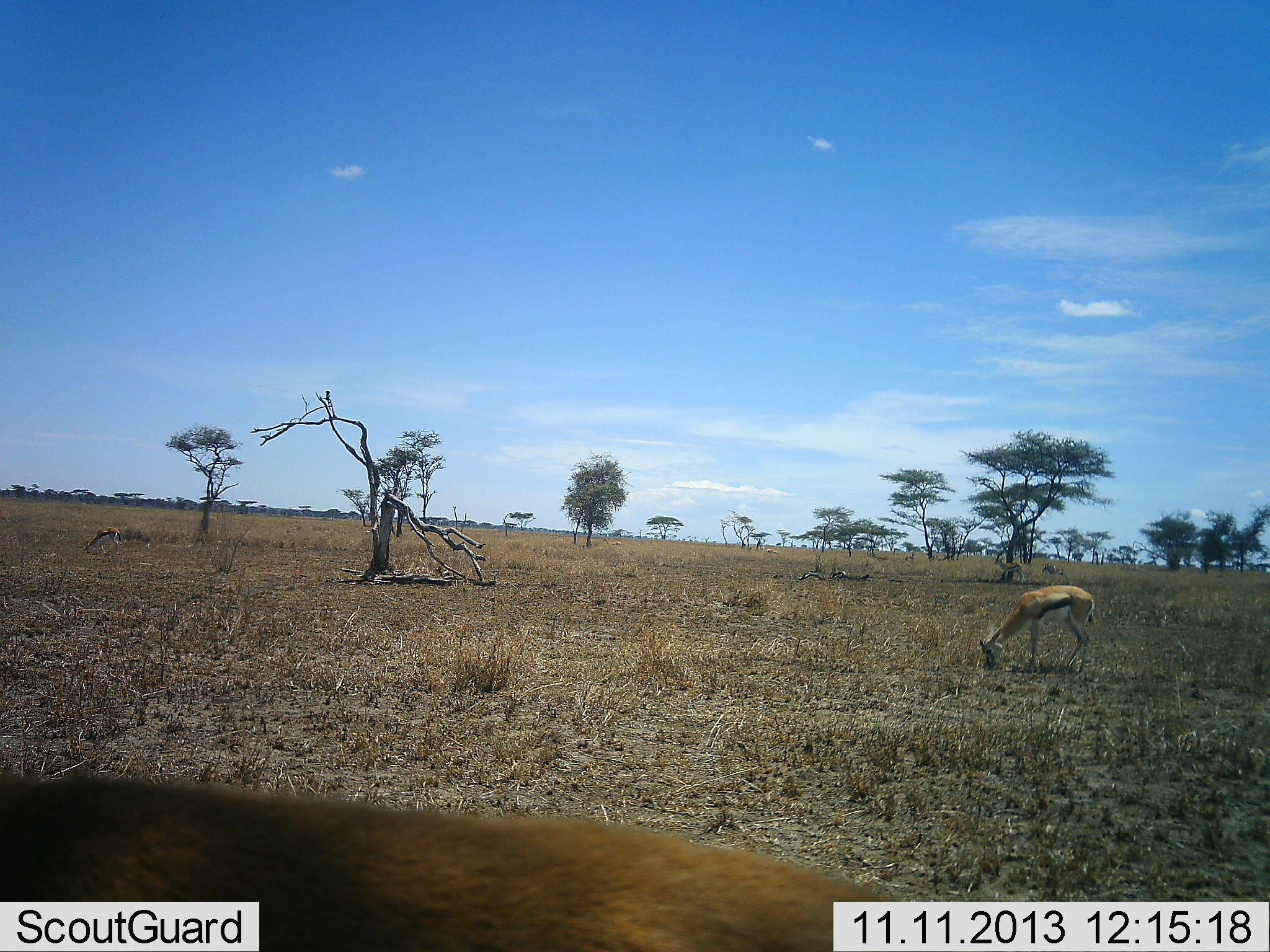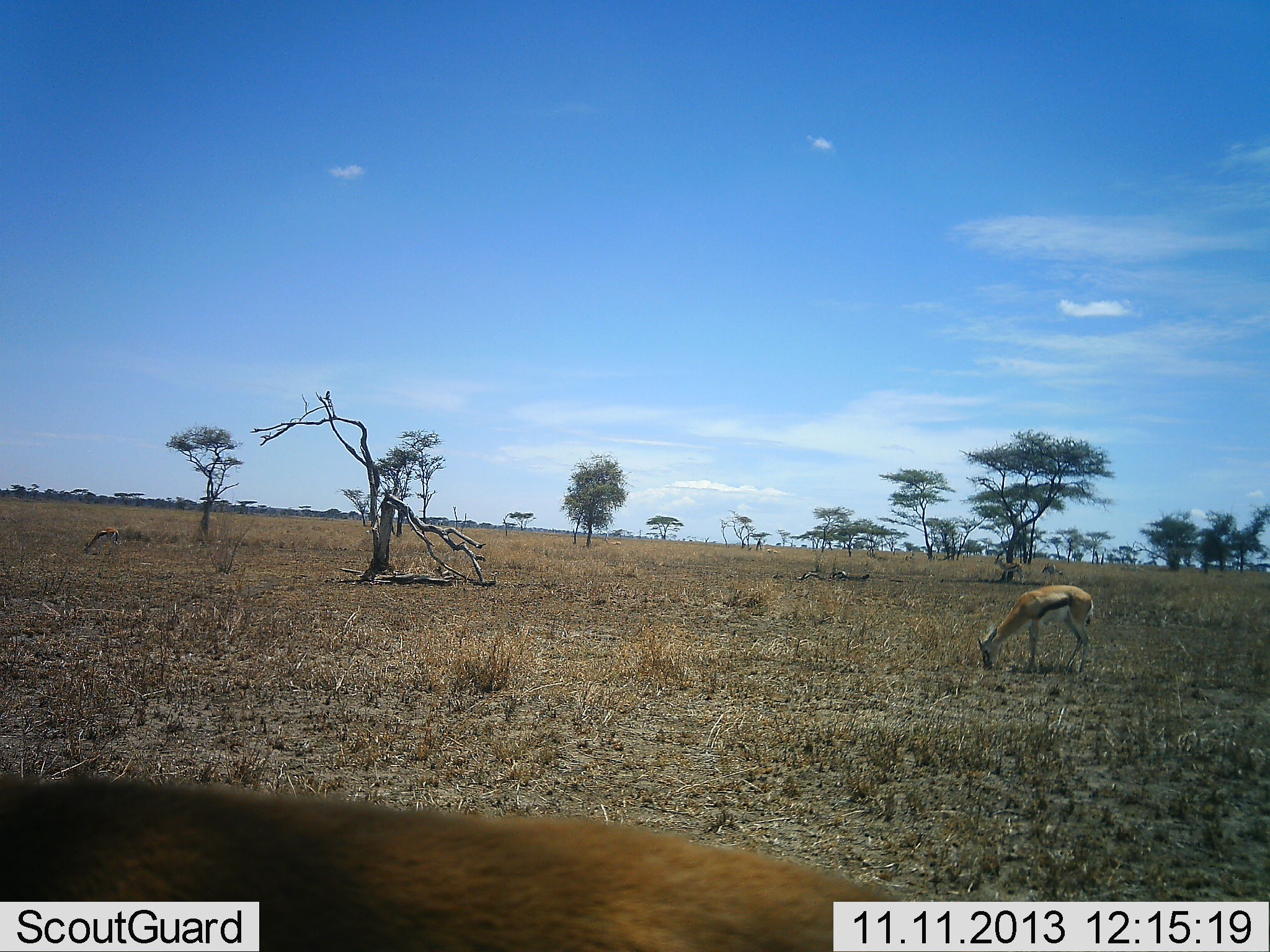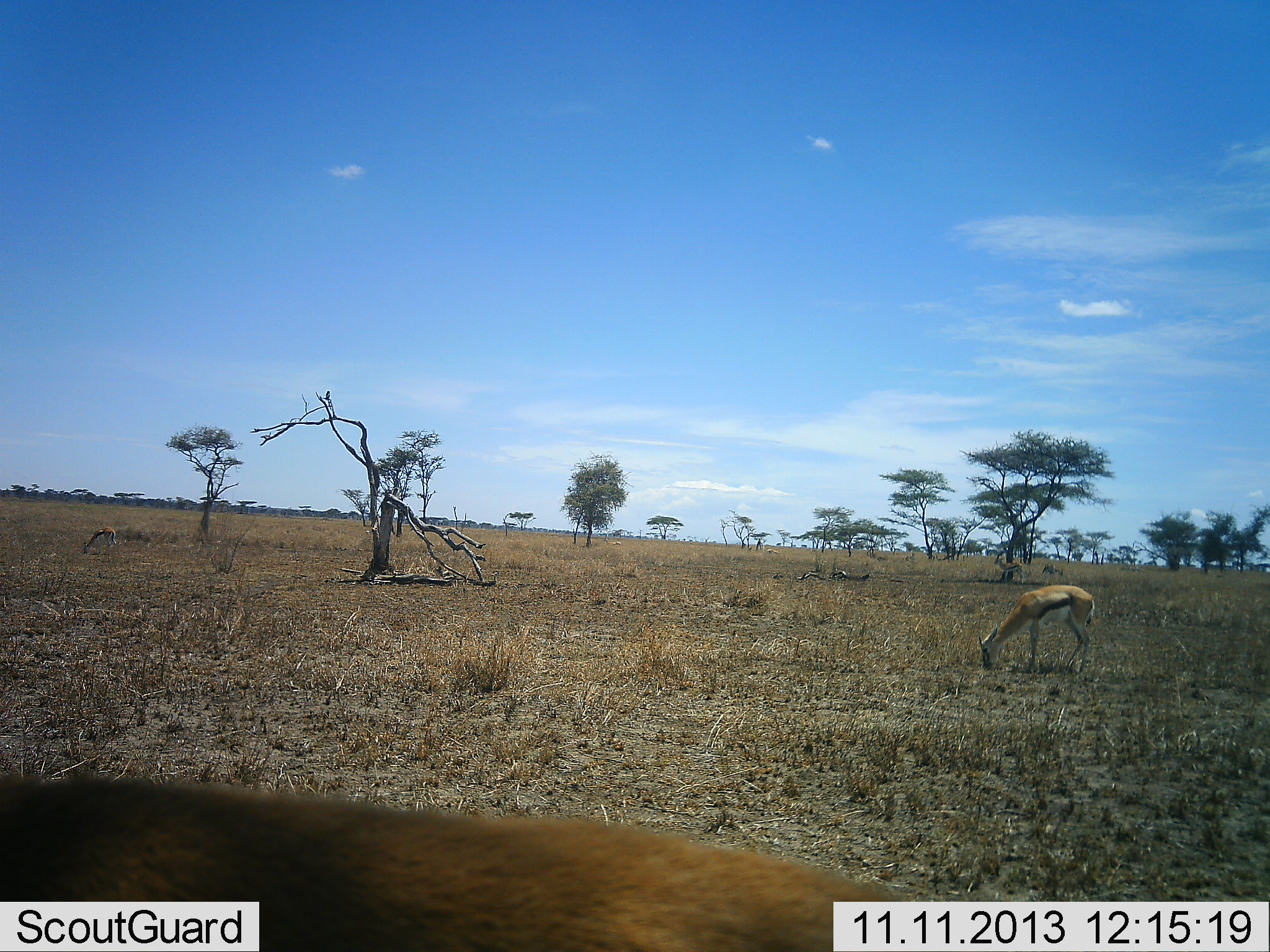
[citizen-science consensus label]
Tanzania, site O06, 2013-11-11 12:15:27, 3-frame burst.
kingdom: Animalia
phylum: Chordata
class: Mammalia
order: Artiodactyla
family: Bovidae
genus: Eudorcas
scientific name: Eudorcas thomsonii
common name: thomson's gazelle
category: gazellethomsons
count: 2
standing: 27%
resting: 3%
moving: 3%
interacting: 0%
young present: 0%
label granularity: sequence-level